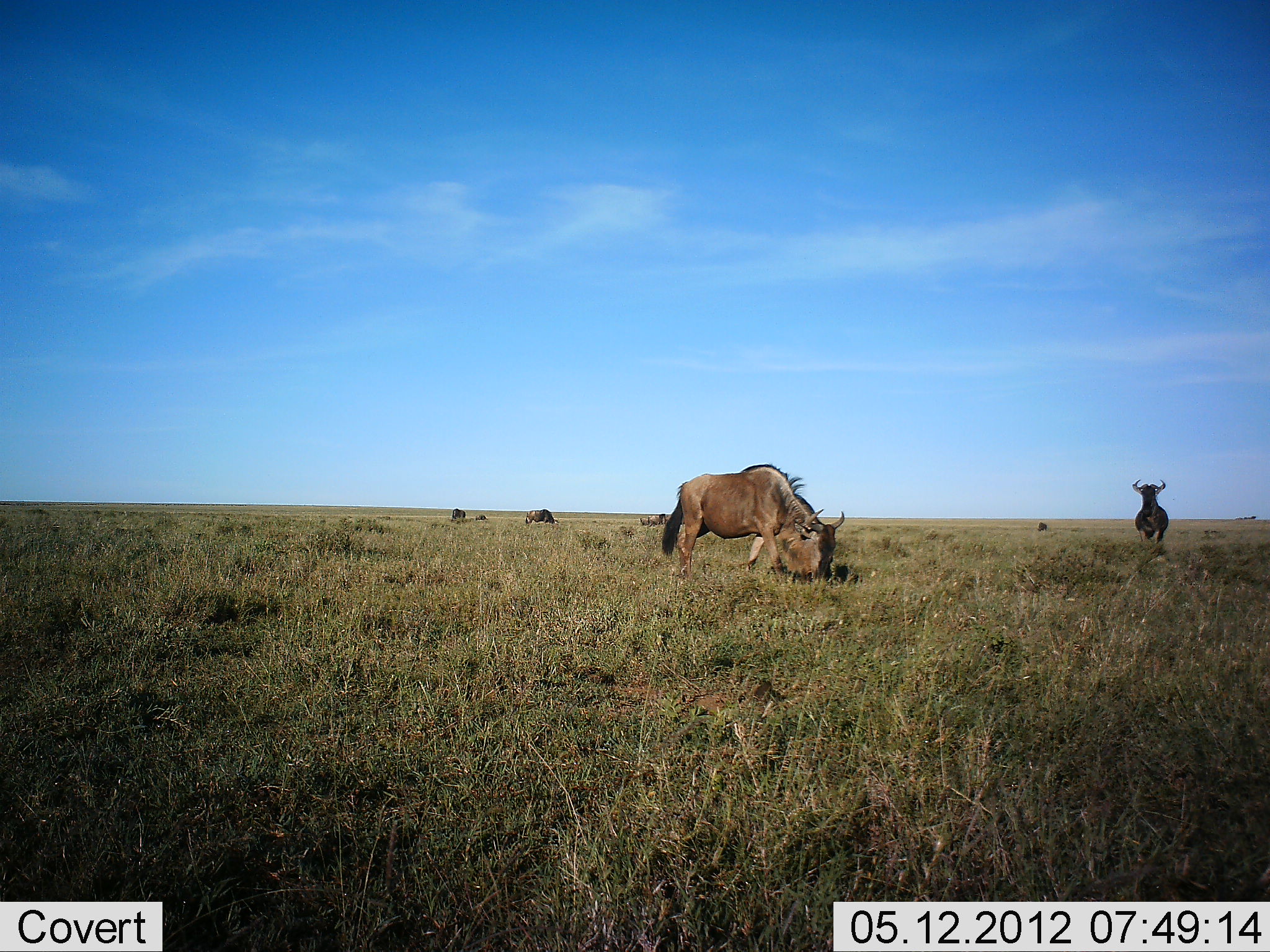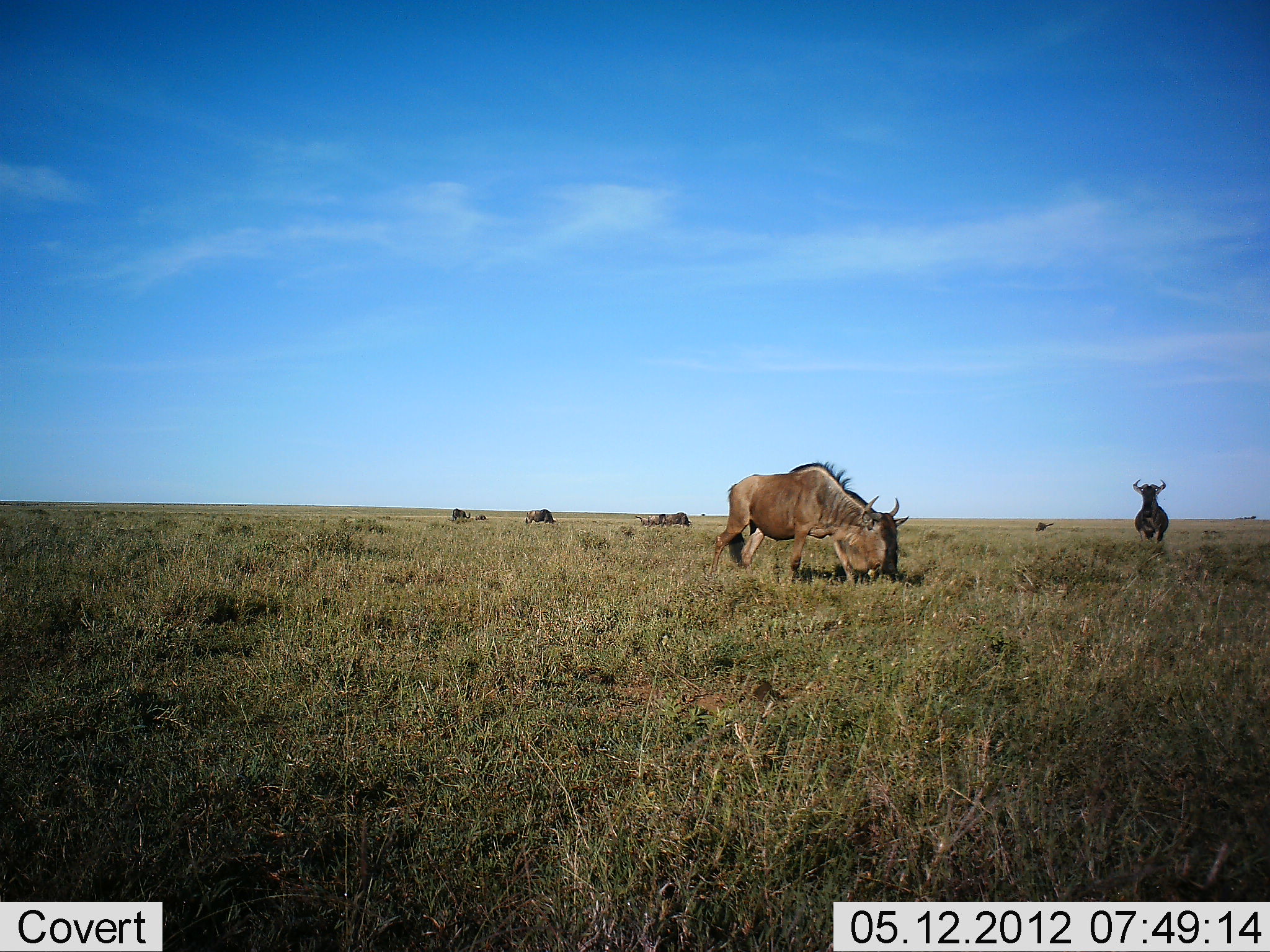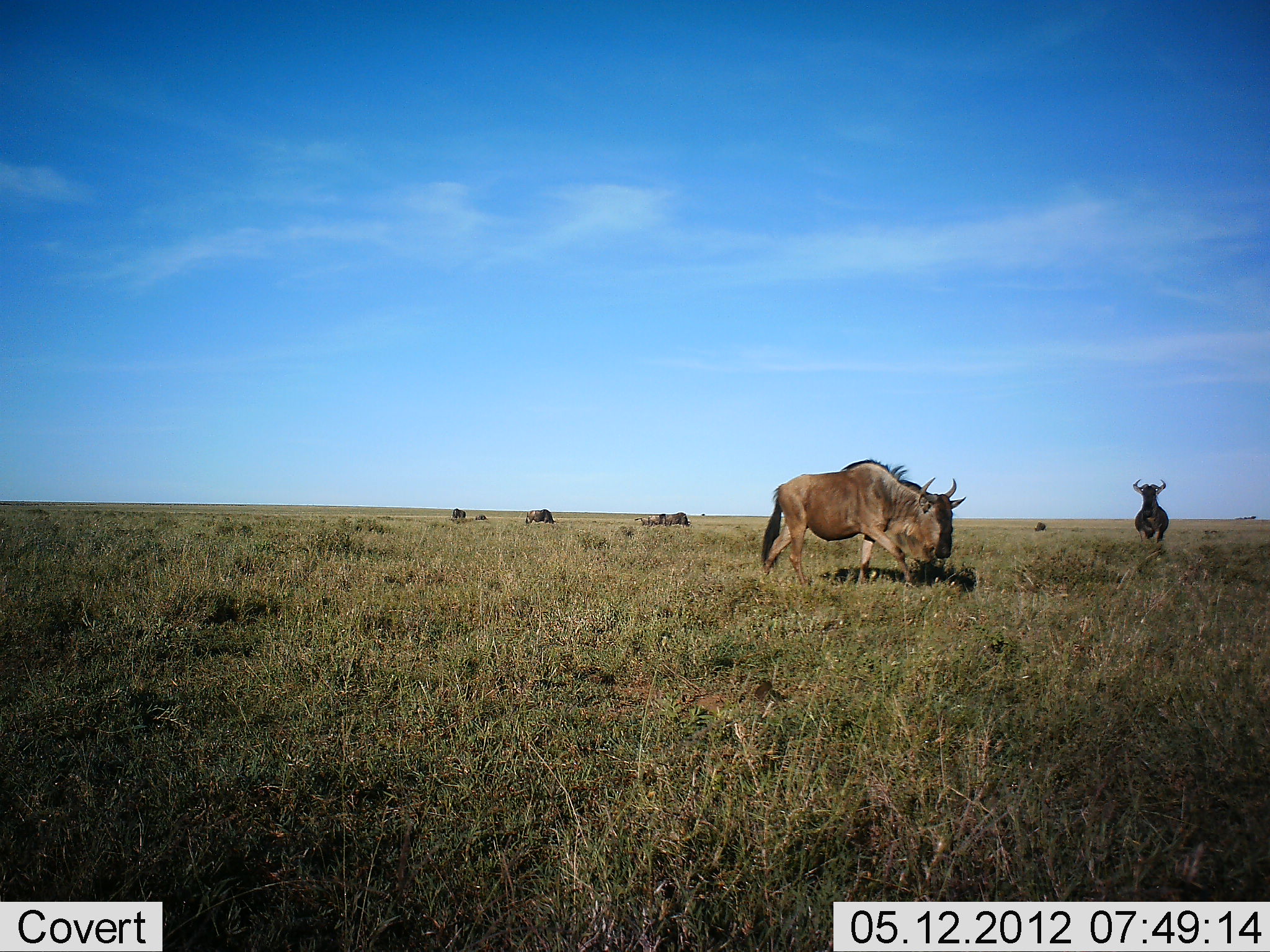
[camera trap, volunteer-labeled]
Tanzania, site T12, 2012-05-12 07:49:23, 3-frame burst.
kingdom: Animalia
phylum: Chordata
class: Mammalia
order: Artiodactyla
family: Bovidae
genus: Connochaetes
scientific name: Connochaetes taurinus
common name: blue wildebeest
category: wildebeest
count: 6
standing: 50%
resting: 10%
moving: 60%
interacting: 0%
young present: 0%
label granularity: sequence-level